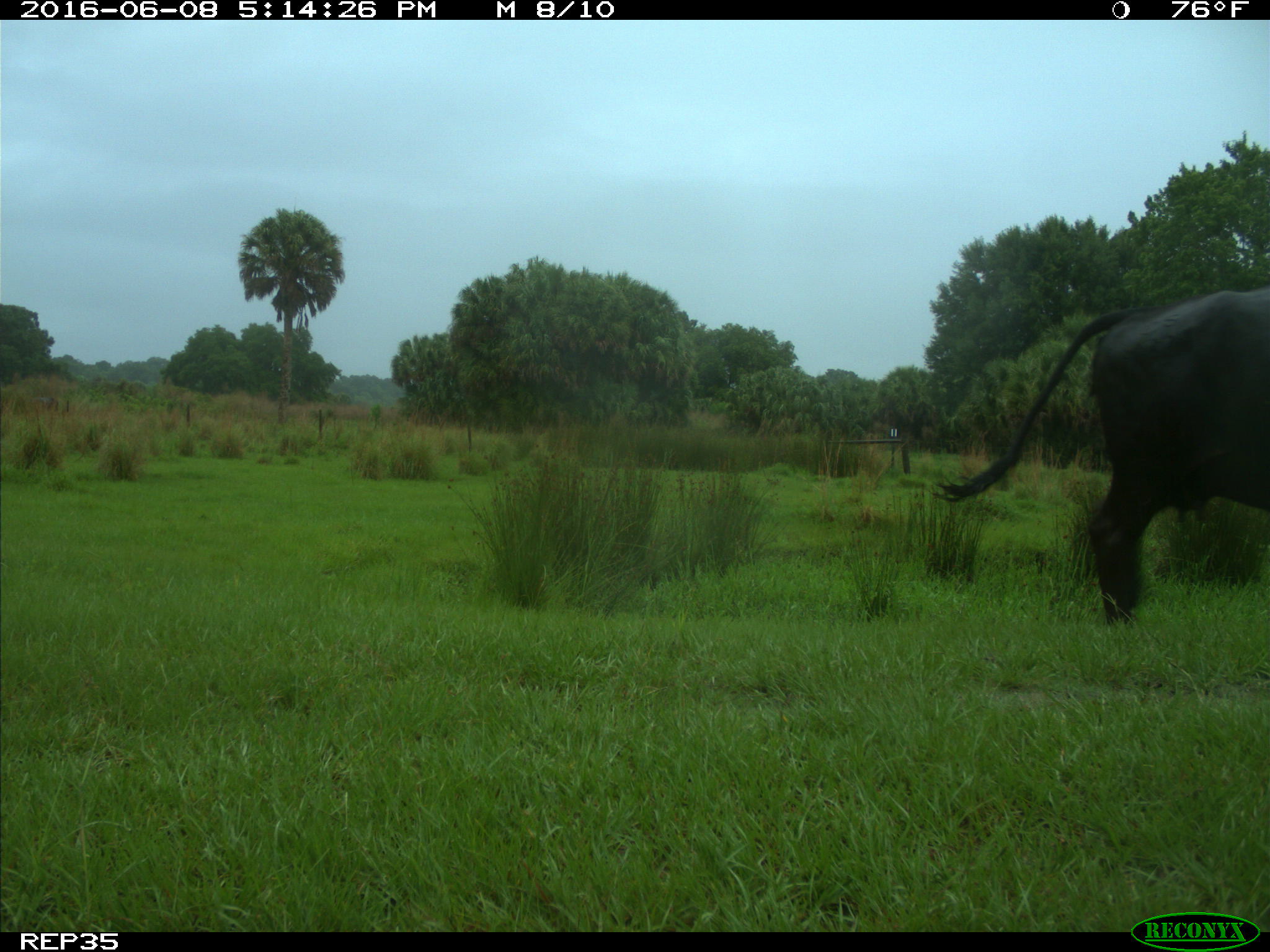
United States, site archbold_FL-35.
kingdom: Animalia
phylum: Chordata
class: Mammalia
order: Artiodactyla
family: Bovidae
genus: Bos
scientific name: Bos taurus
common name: domestic cow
Bos taurus (domestic cow).